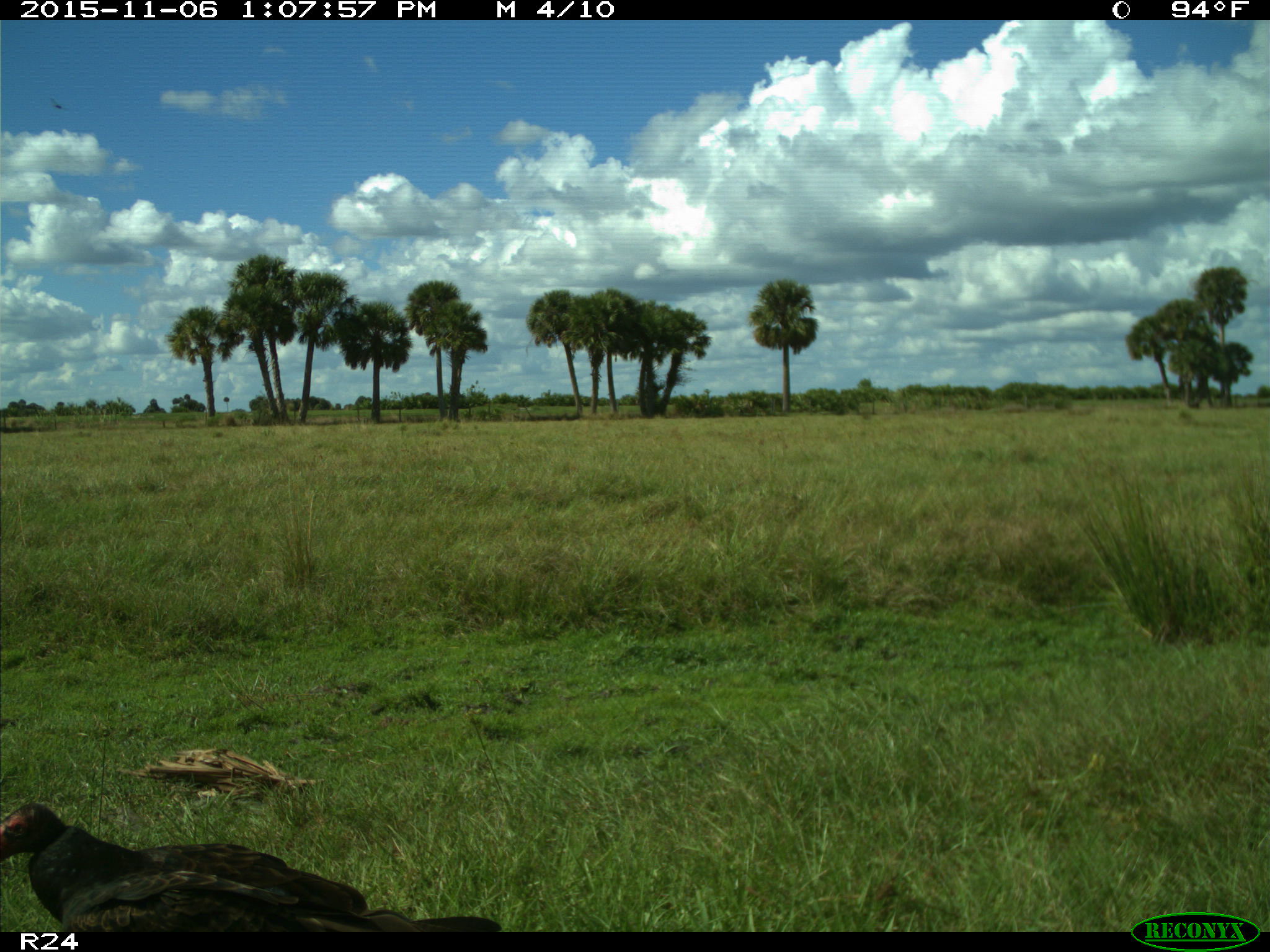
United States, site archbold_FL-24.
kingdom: Animalia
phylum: Chordata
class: Aves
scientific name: Aves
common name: birds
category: unidentified bird